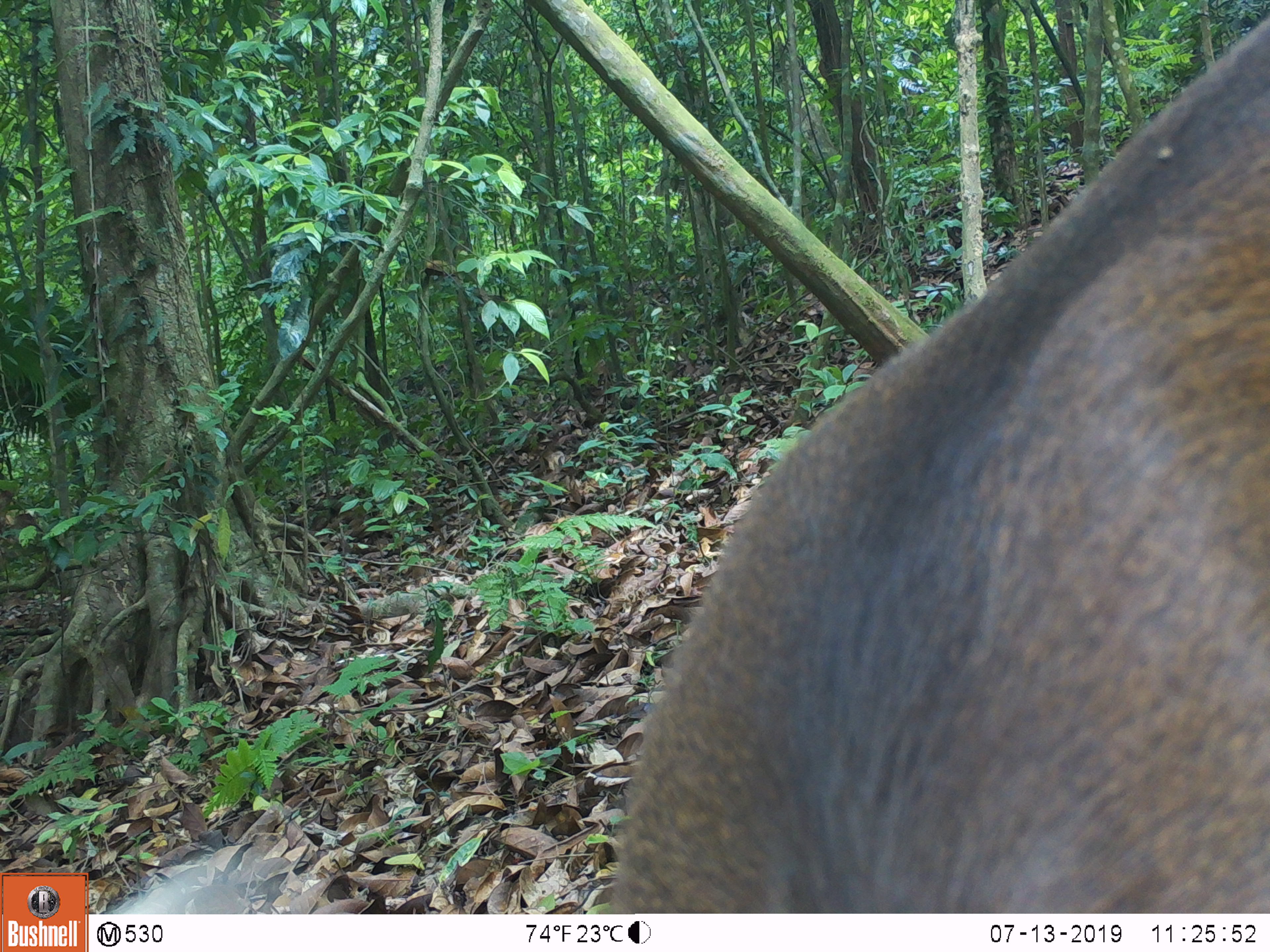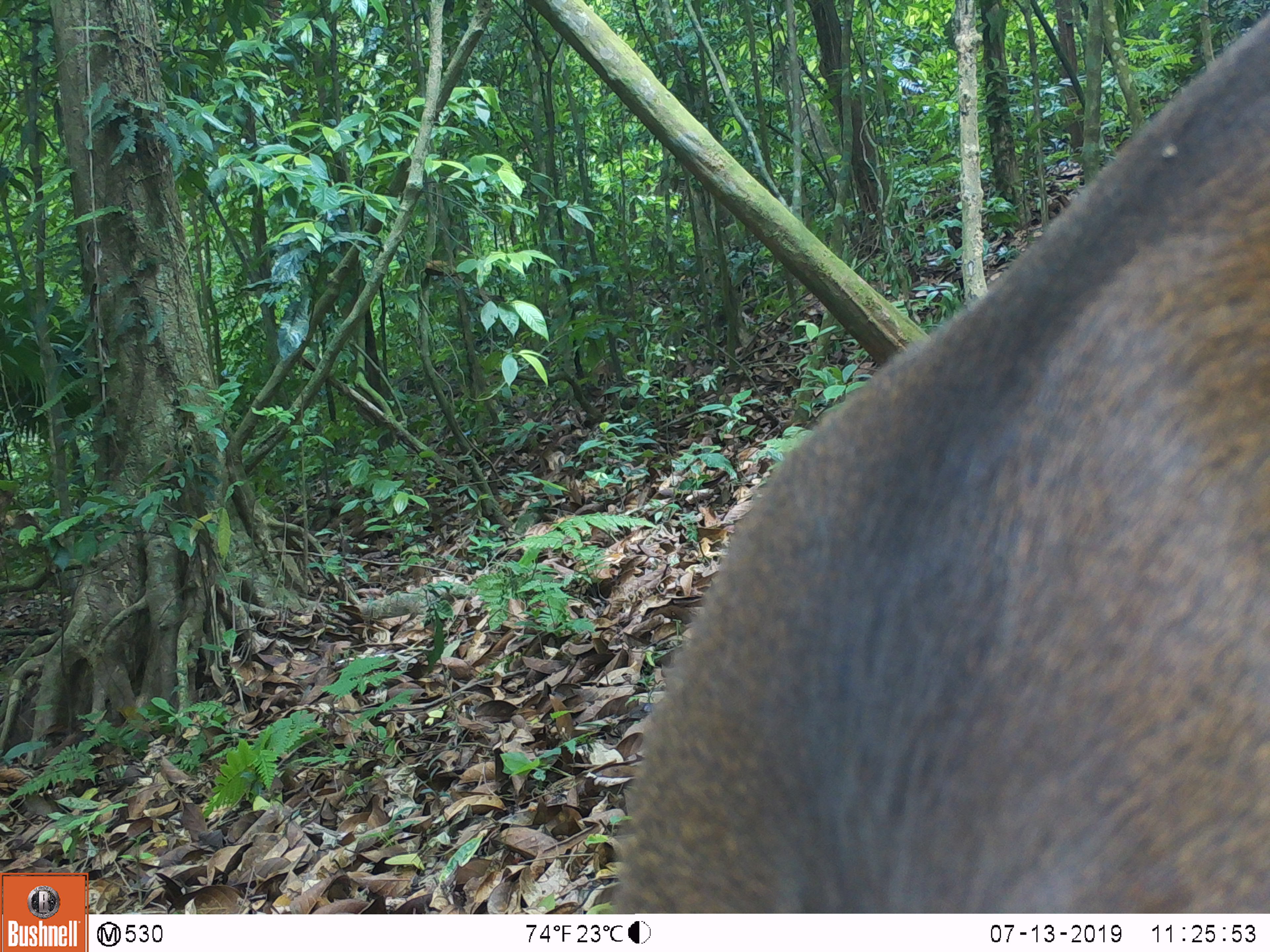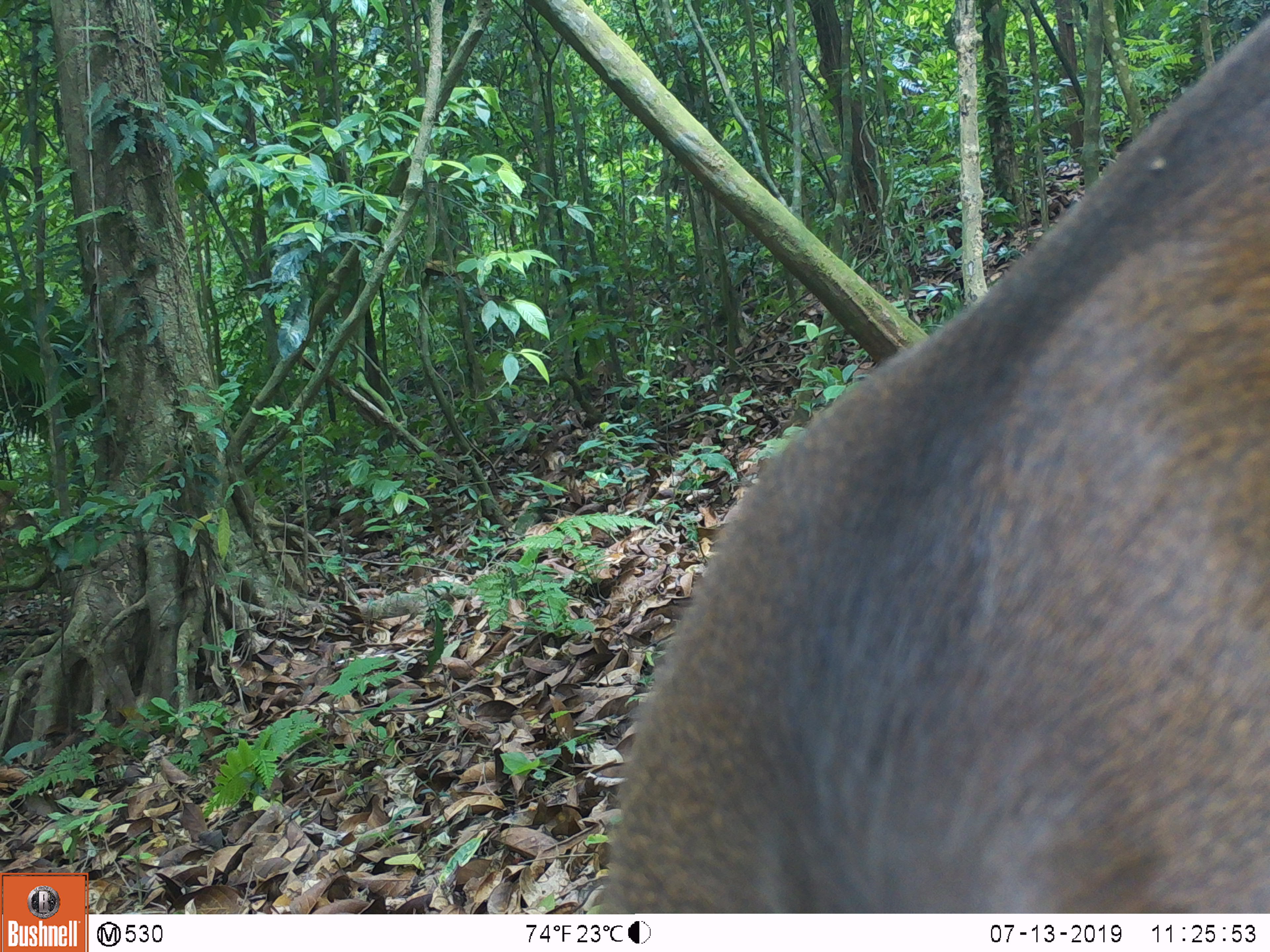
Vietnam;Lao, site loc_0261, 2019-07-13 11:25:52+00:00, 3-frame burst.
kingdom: Animalia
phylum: Chordata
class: Mammalia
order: Artiodactyla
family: Cervidae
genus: Rusa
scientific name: Rusa unicolor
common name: sambar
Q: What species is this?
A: Sambar (Rusa unicolor).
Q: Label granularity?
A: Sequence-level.